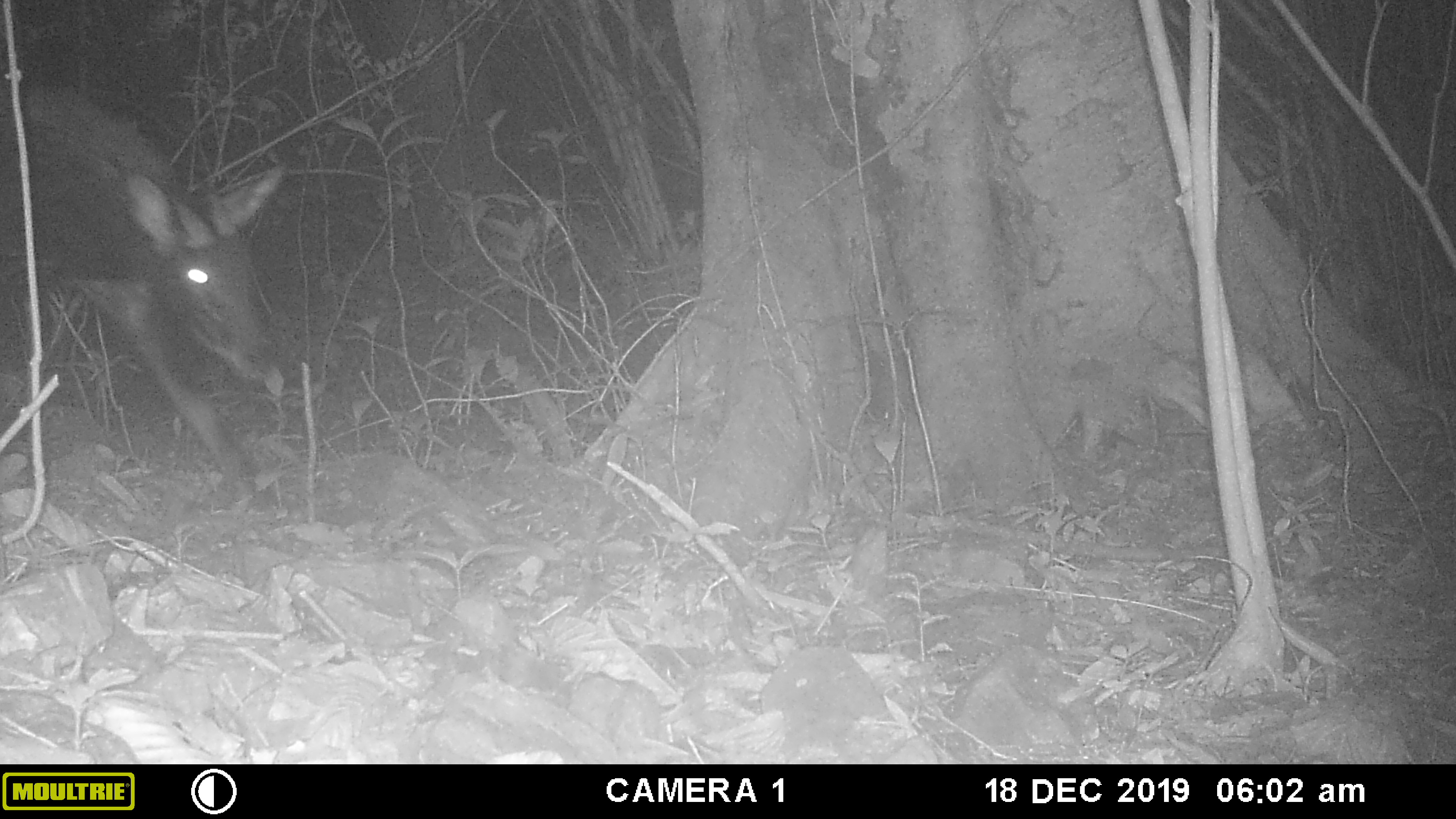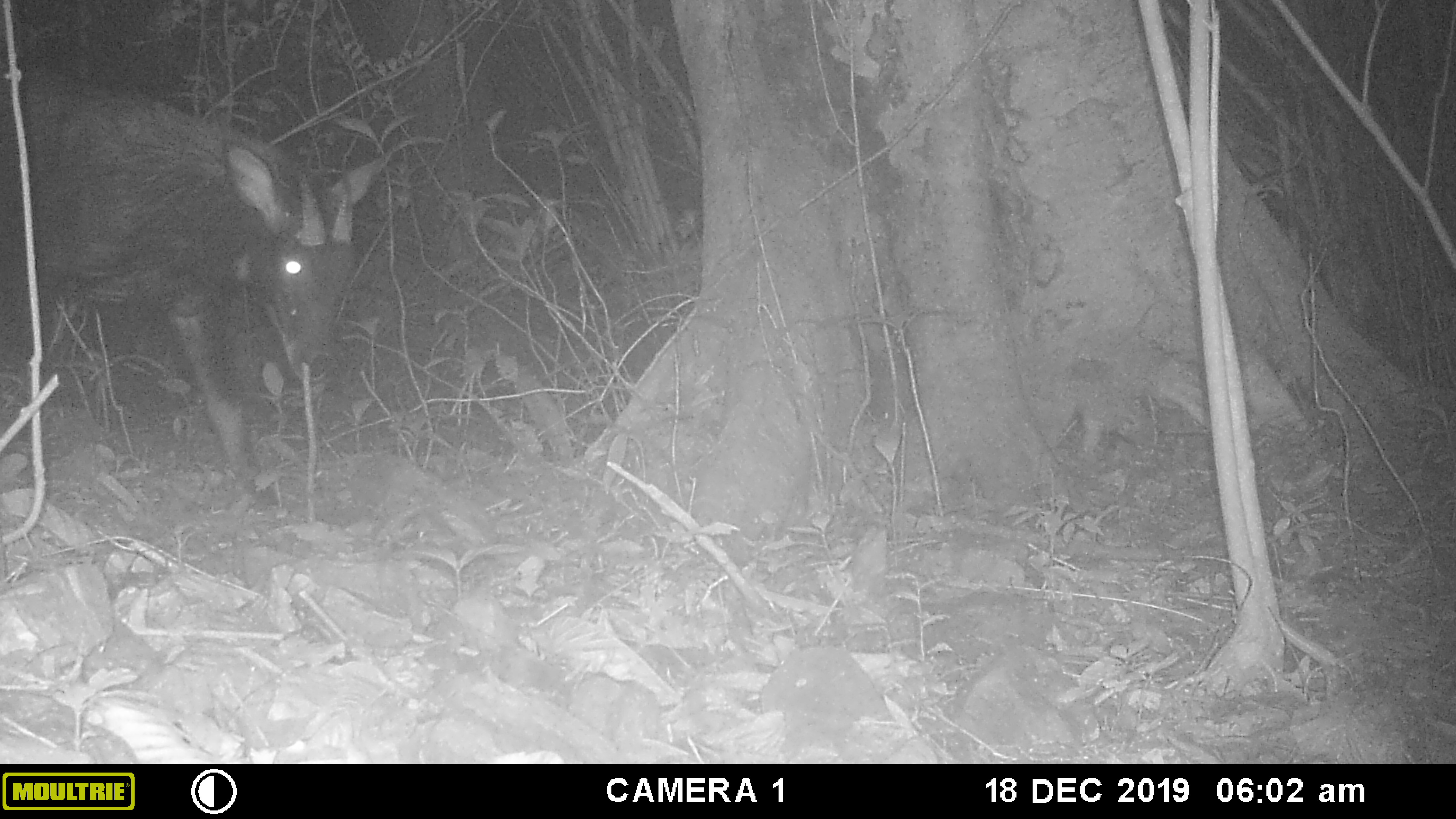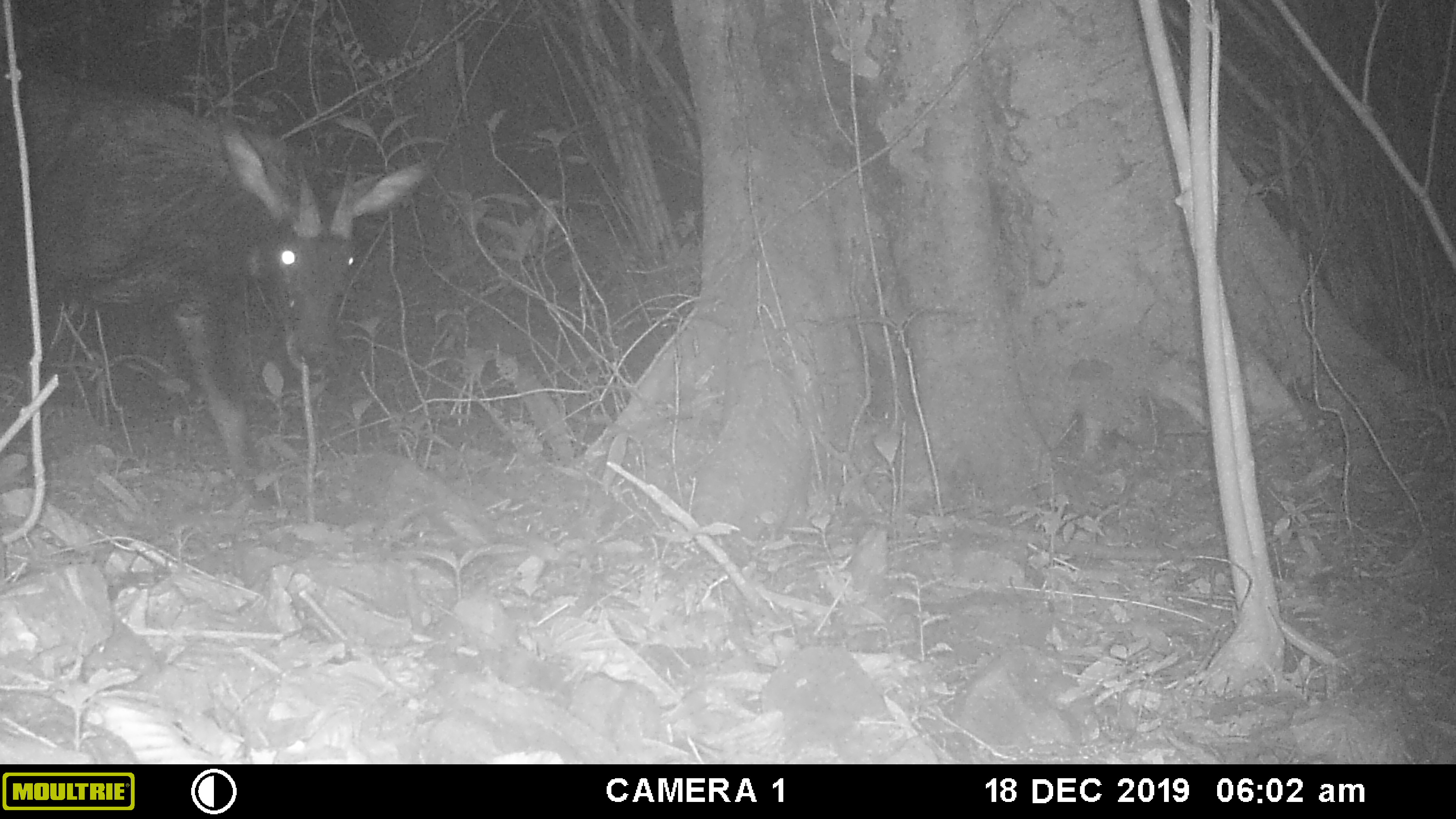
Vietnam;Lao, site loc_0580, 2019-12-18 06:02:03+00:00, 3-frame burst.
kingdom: Animalia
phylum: Chordata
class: Mammalia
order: Artiodactyla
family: Bovidae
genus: Capricornis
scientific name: Capricornis sumatraensis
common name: chinese serow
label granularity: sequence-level